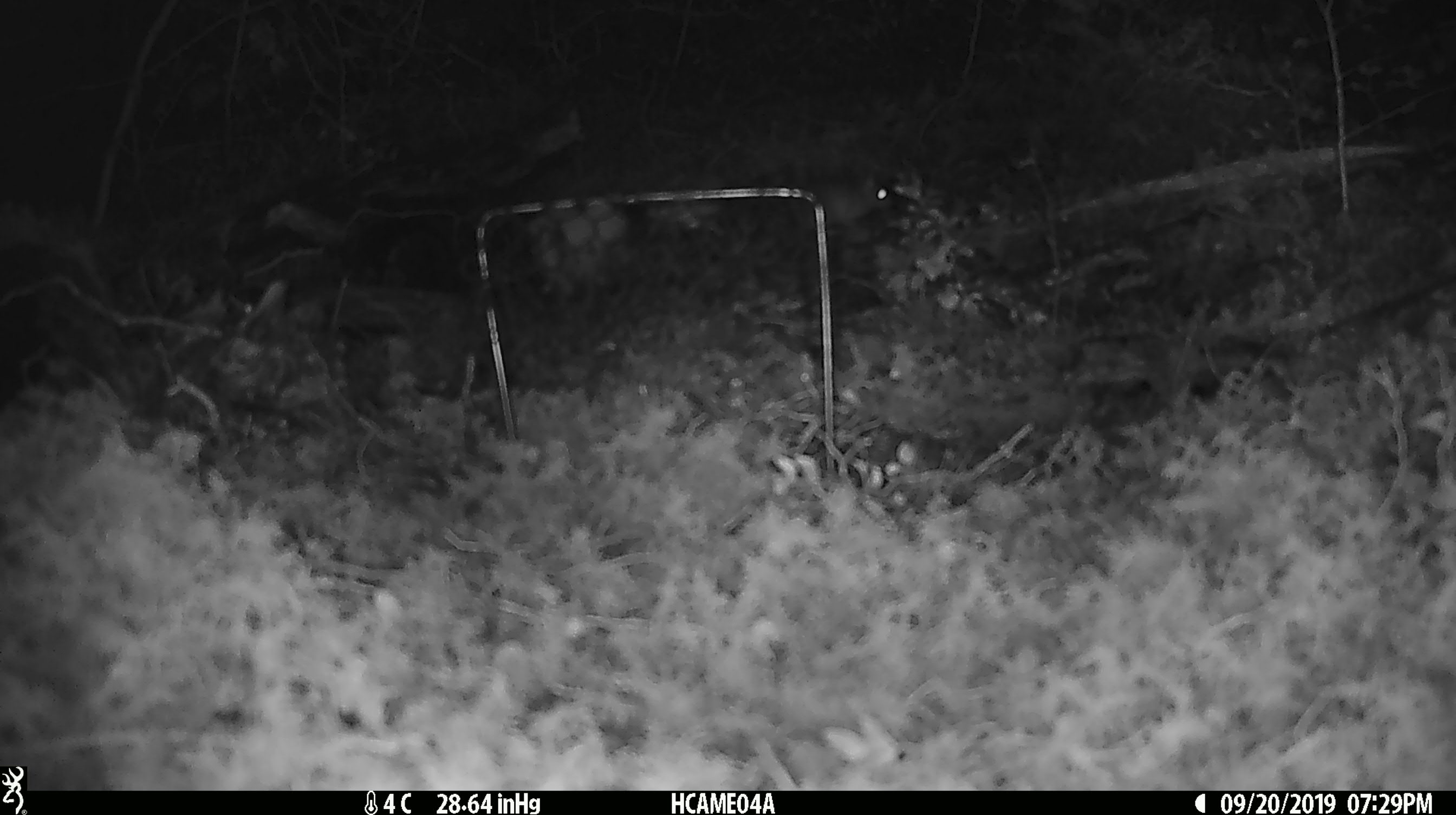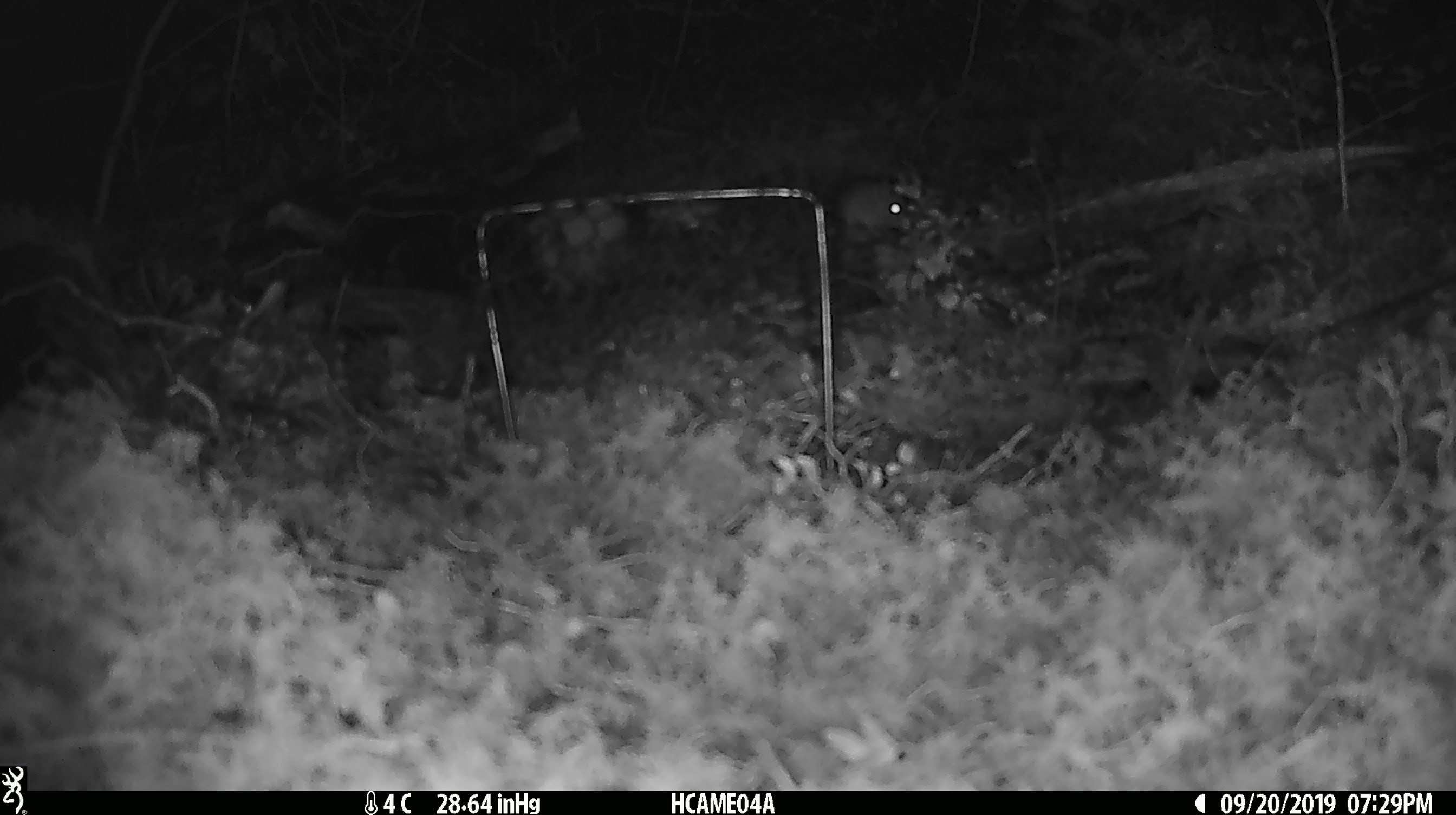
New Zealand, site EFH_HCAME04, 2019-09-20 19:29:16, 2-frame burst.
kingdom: Animalia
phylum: Chordata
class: Mammalia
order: Rodentia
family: Muridae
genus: Mus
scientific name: Mus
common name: mouse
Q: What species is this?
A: Mouse (Mus).